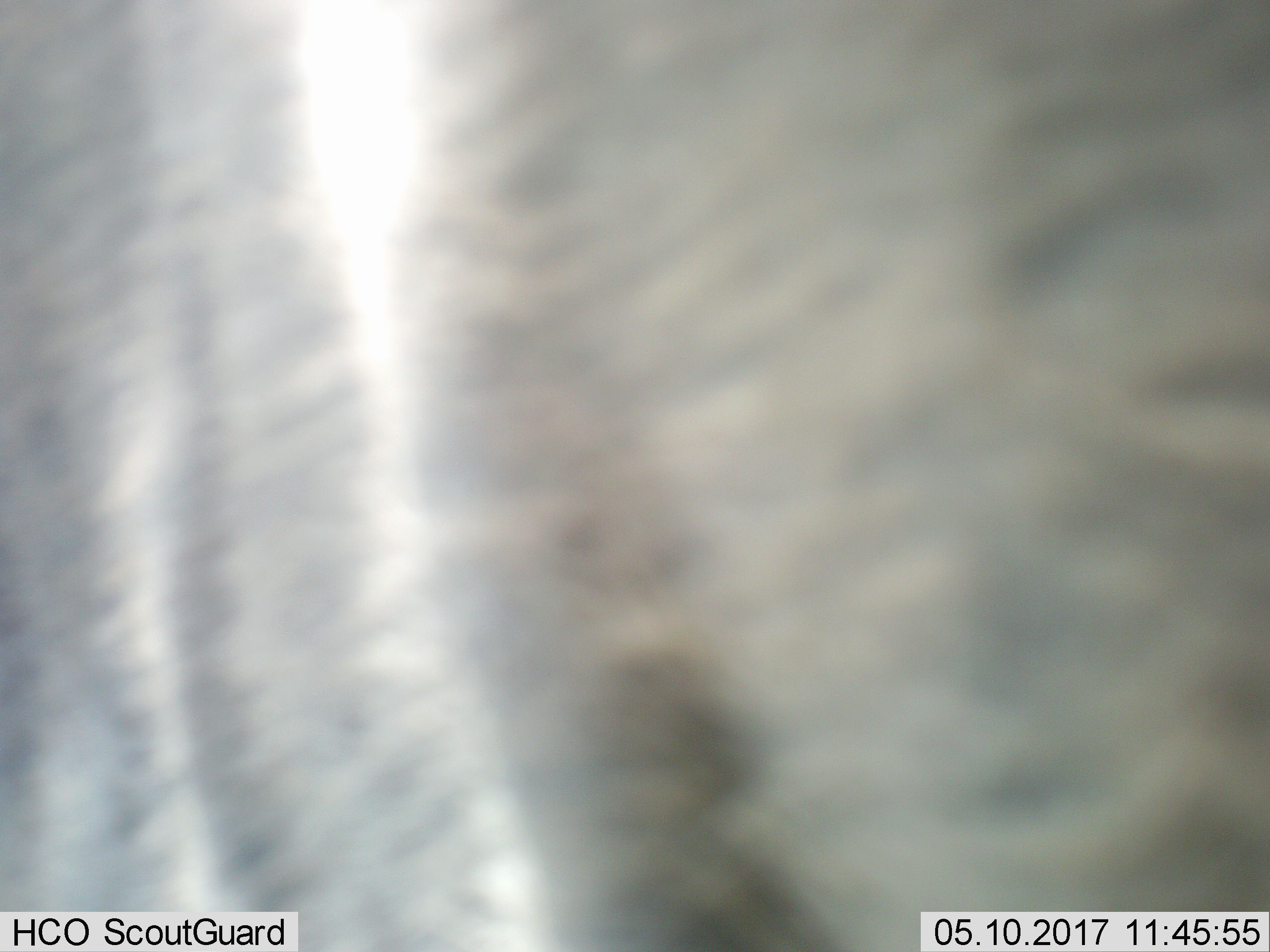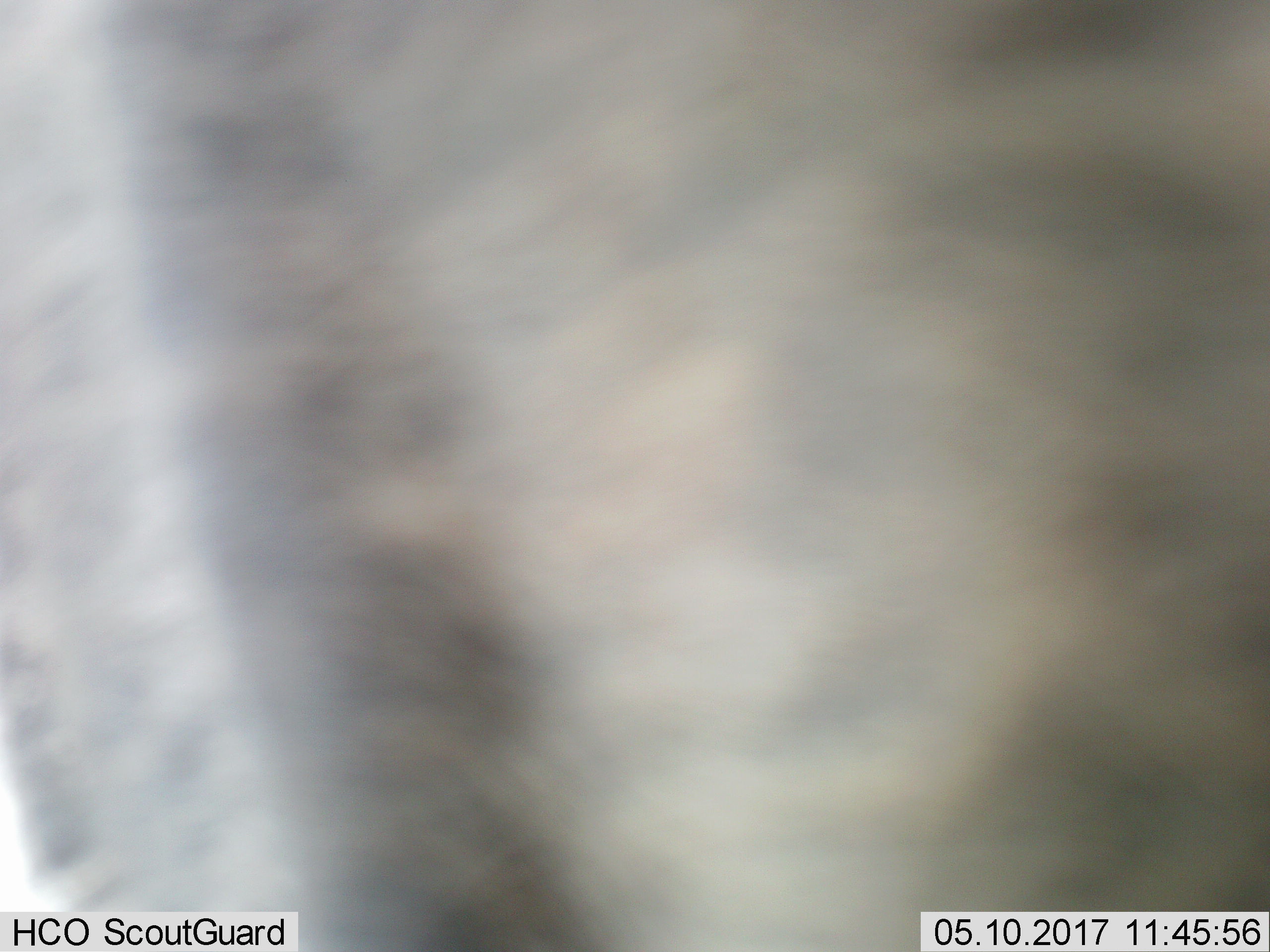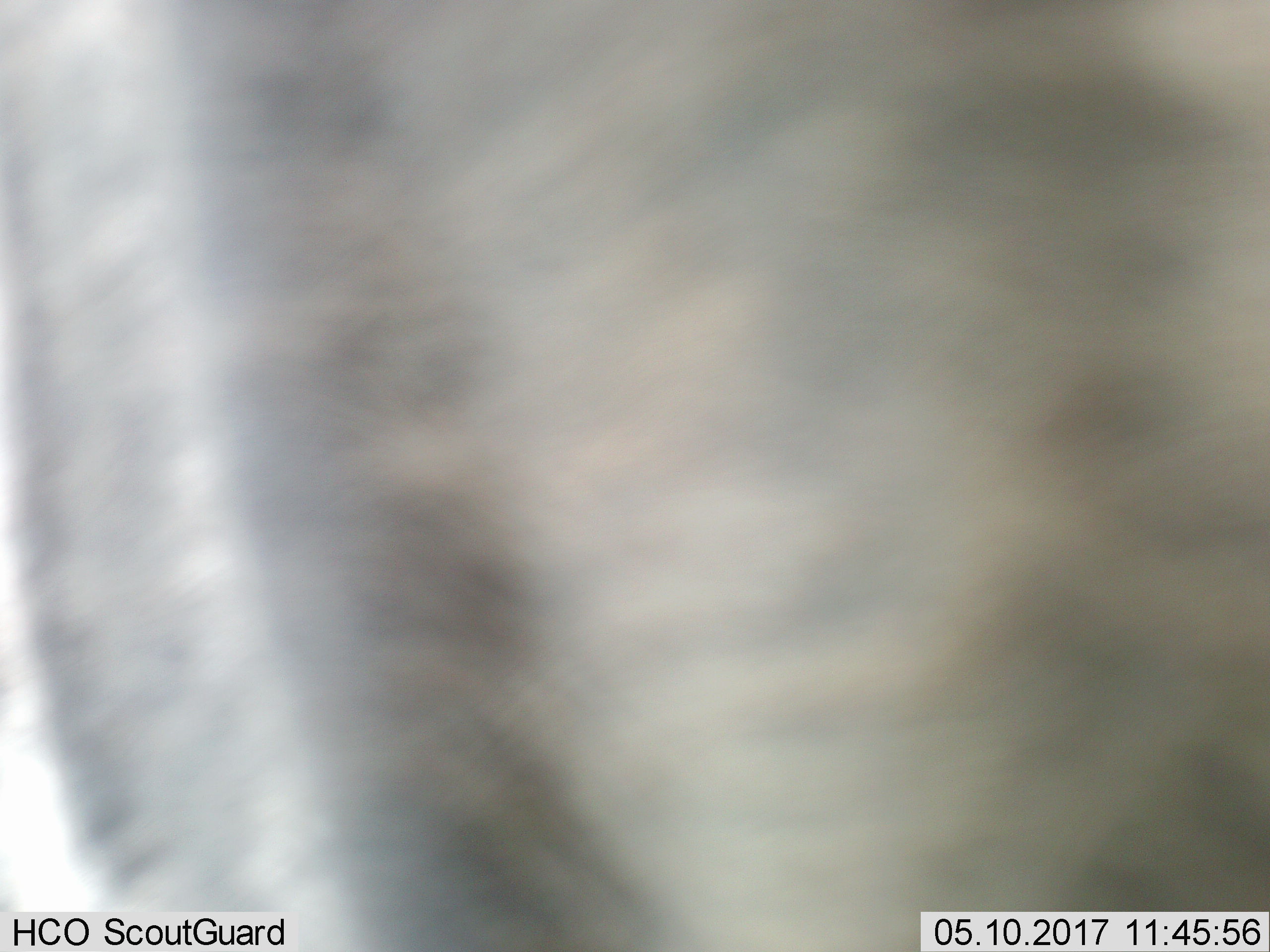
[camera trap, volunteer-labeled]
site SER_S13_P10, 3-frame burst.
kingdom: Animalia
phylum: Chordata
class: Mammalia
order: Artiodactyla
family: Bovidae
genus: Connochaetes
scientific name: Connochaetes taurinus taurinus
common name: blue wildebeest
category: wildebeestblue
Wildebeestblue (blue wildebeest) (Connochaetes taurinus taurinus), count 1. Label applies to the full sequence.